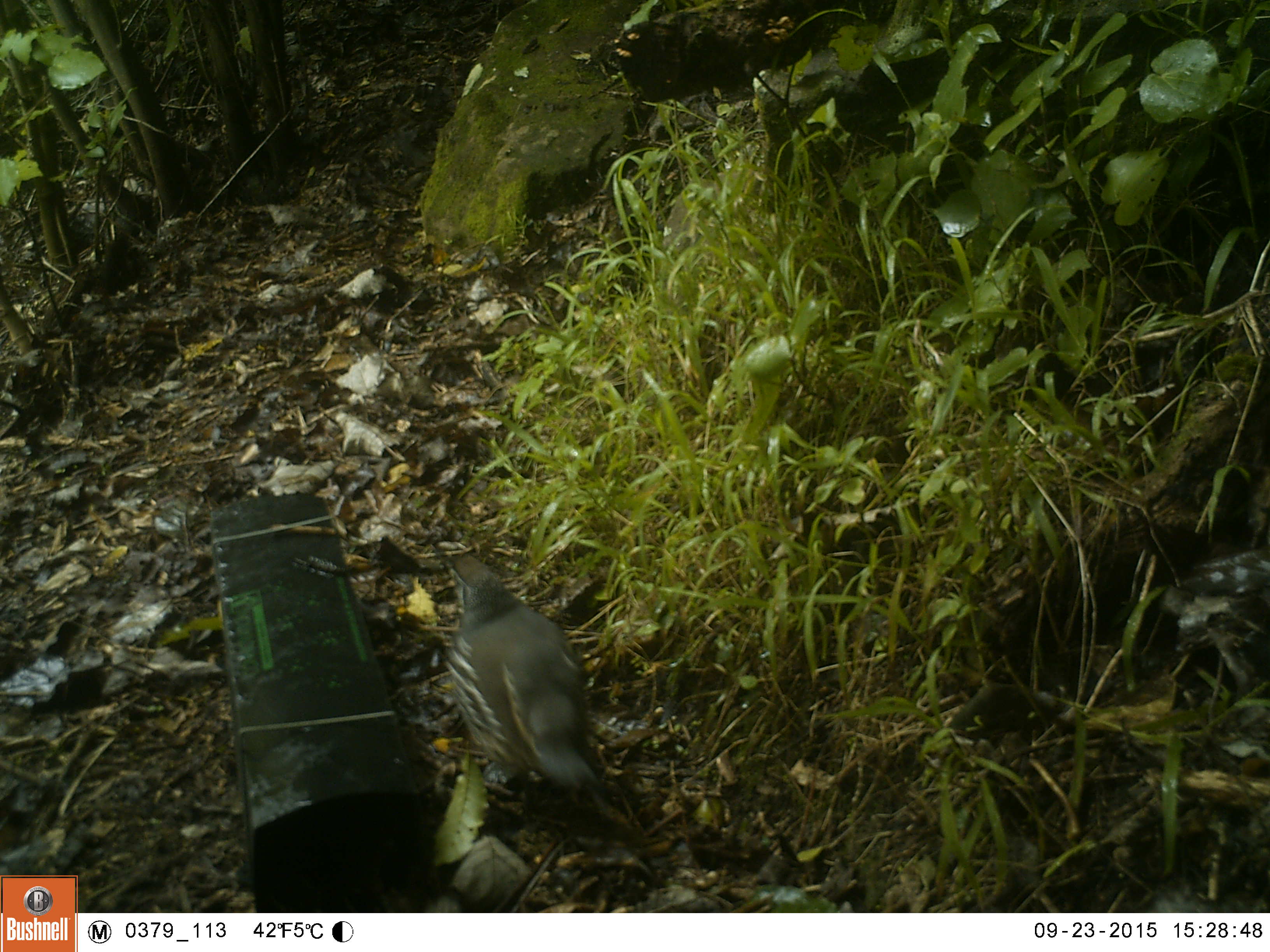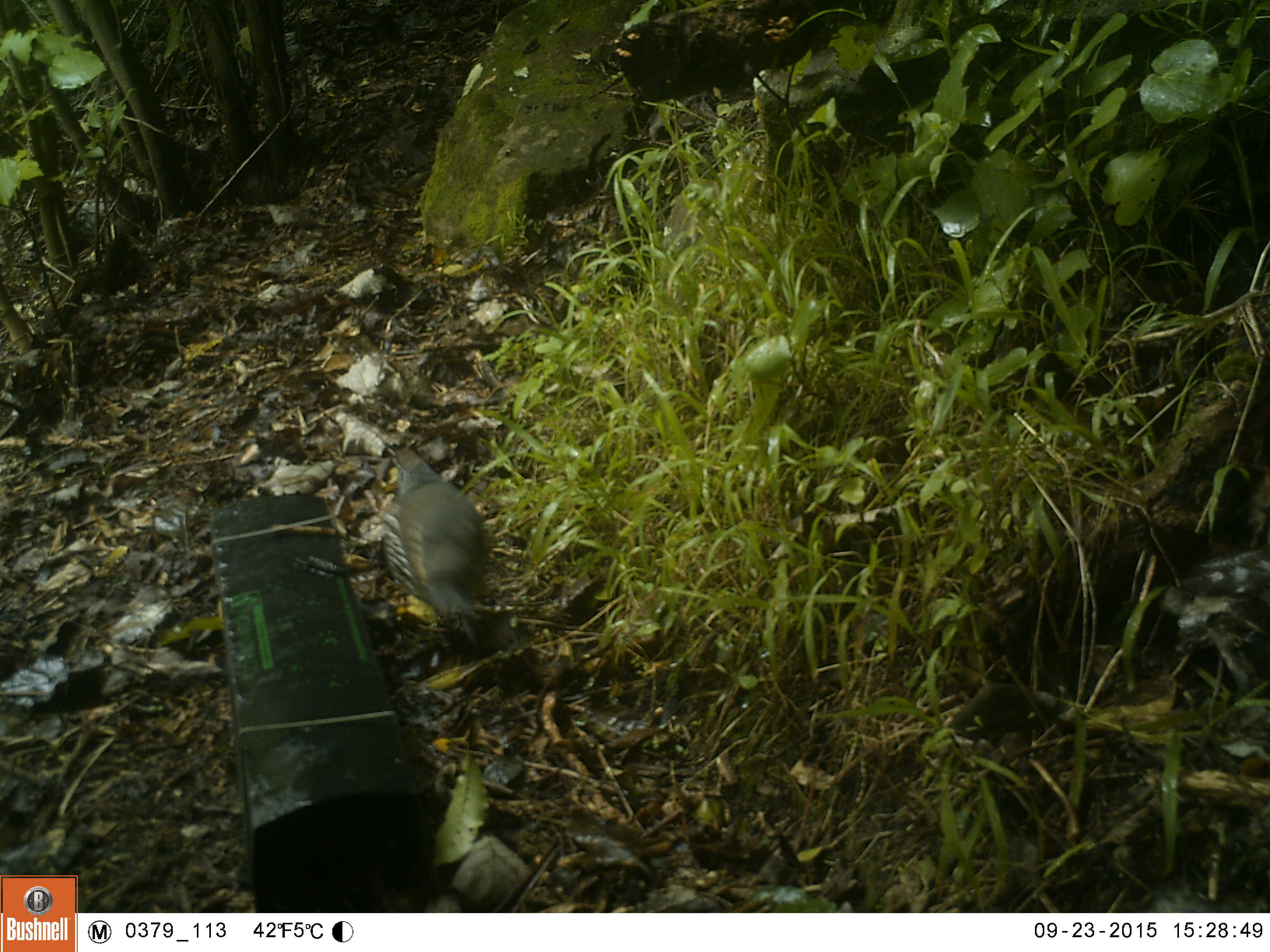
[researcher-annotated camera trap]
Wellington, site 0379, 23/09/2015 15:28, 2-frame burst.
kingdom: Animalia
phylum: Chordata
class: Aves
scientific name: Aves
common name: bird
Bird (Aves).